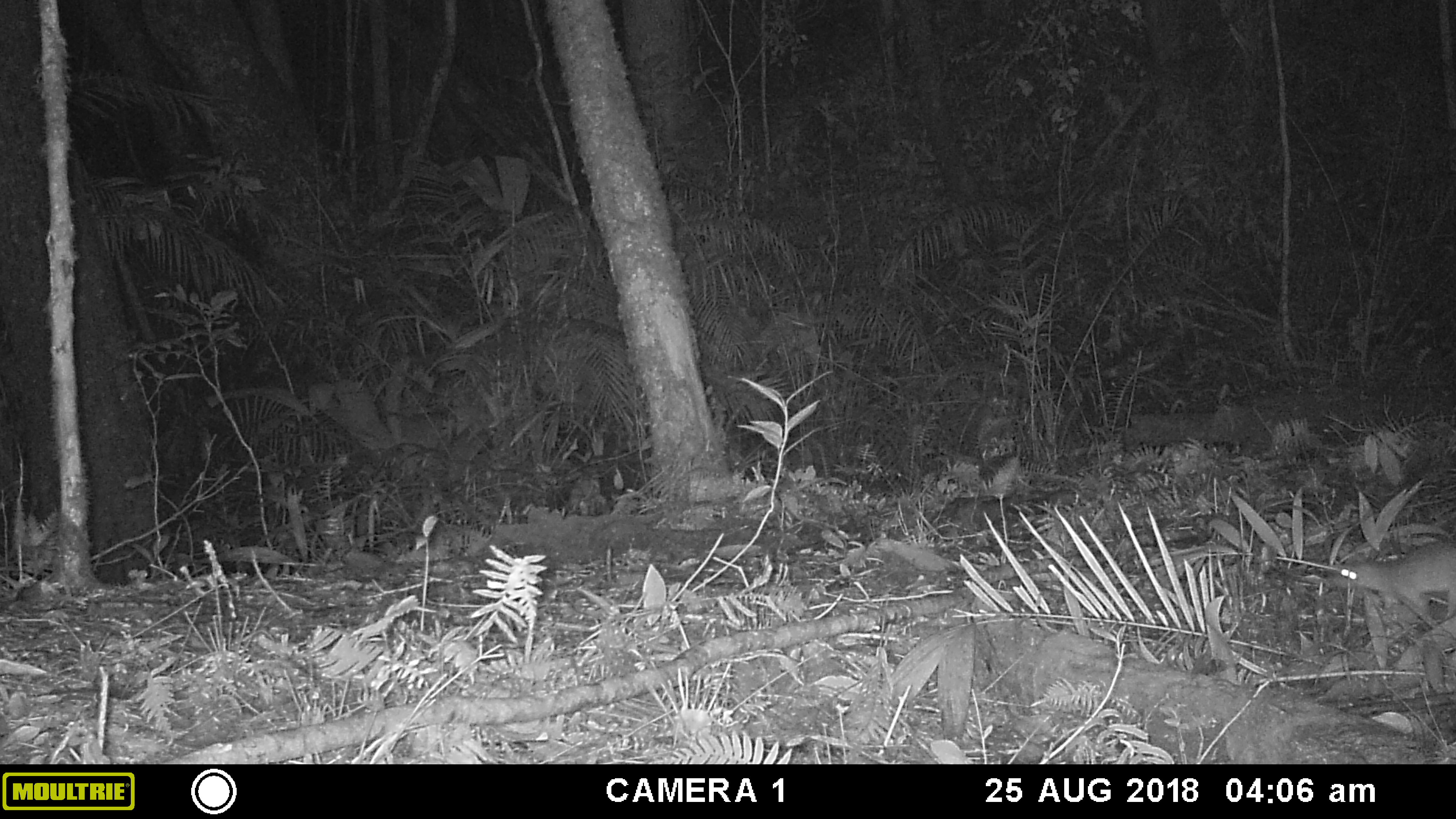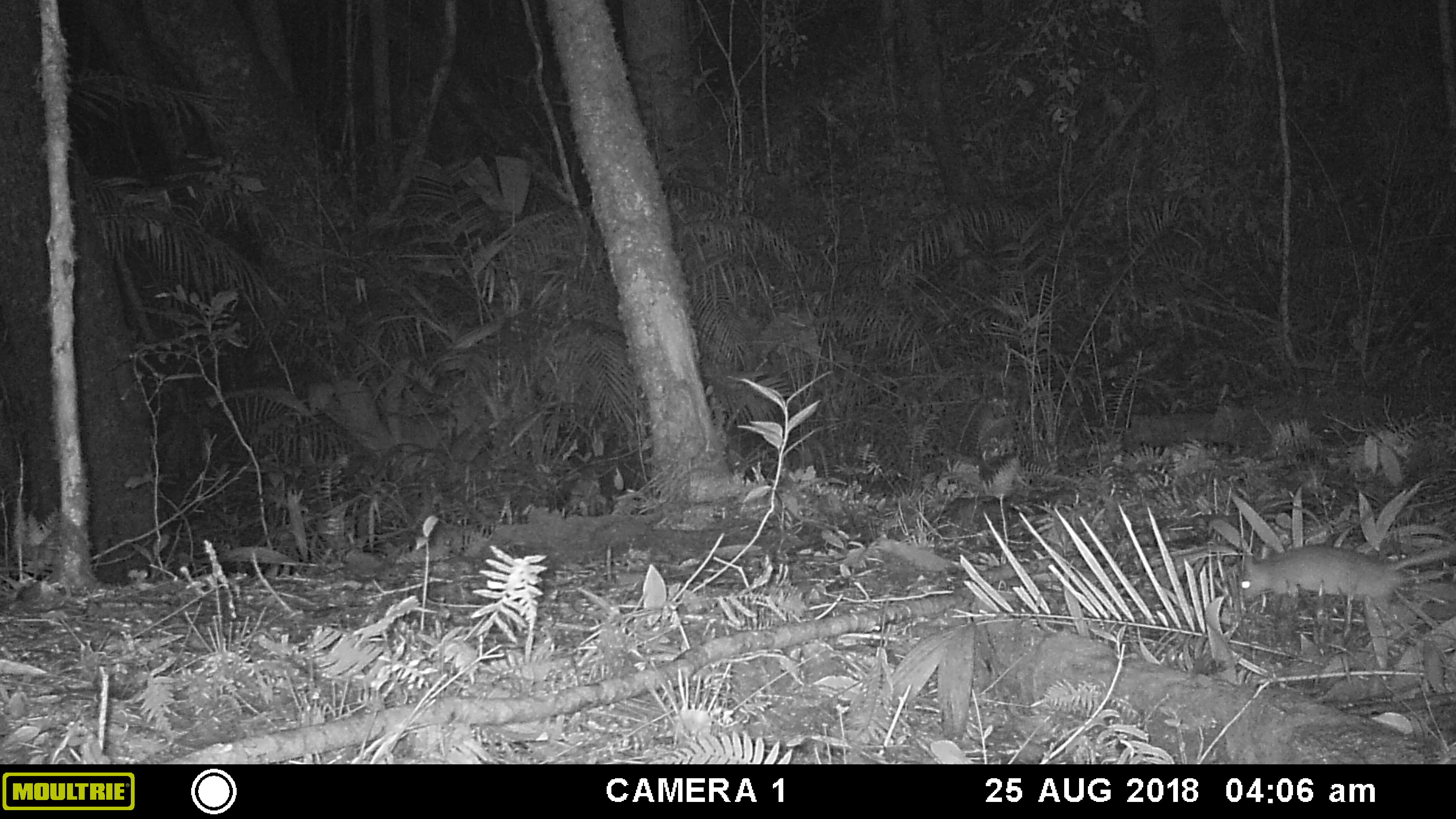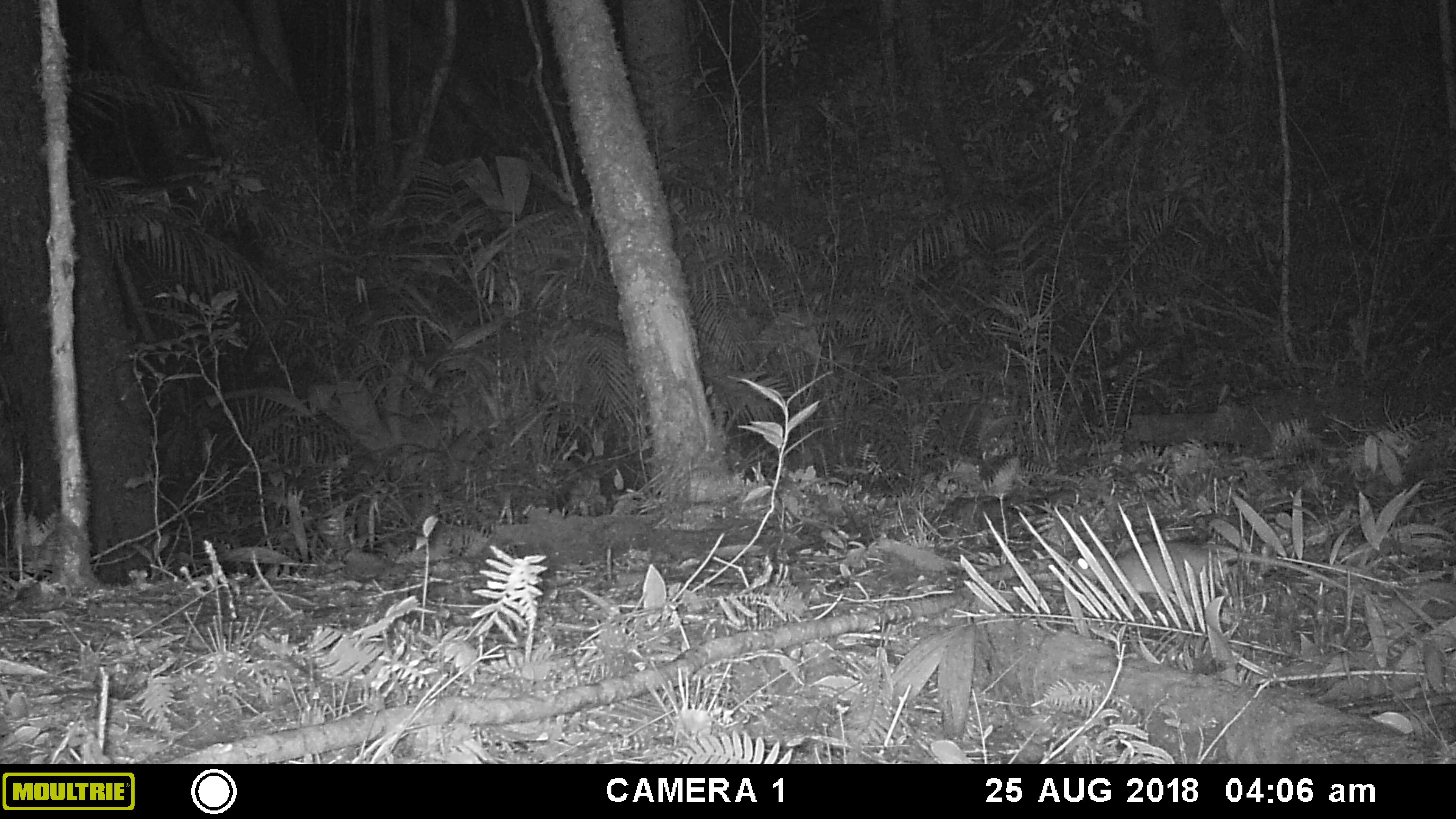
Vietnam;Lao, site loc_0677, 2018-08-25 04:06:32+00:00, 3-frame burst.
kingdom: Animalia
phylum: Chordata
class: Mammalia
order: Rodentia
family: Muridae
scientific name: Muridae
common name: old-world mice and rats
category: unidentified murid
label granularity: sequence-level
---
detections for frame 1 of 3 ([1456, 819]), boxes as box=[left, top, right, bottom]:
unidentified murid: box=[1329, 534, 1456, 636]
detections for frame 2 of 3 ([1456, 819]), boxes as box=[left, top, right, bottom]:
unidentified murid: box=[1228, 540, 1456, 628]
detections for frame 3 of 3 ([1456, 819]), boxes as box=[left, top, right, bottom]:
unidentified murid: box=[1057, 531, 1350, 633]